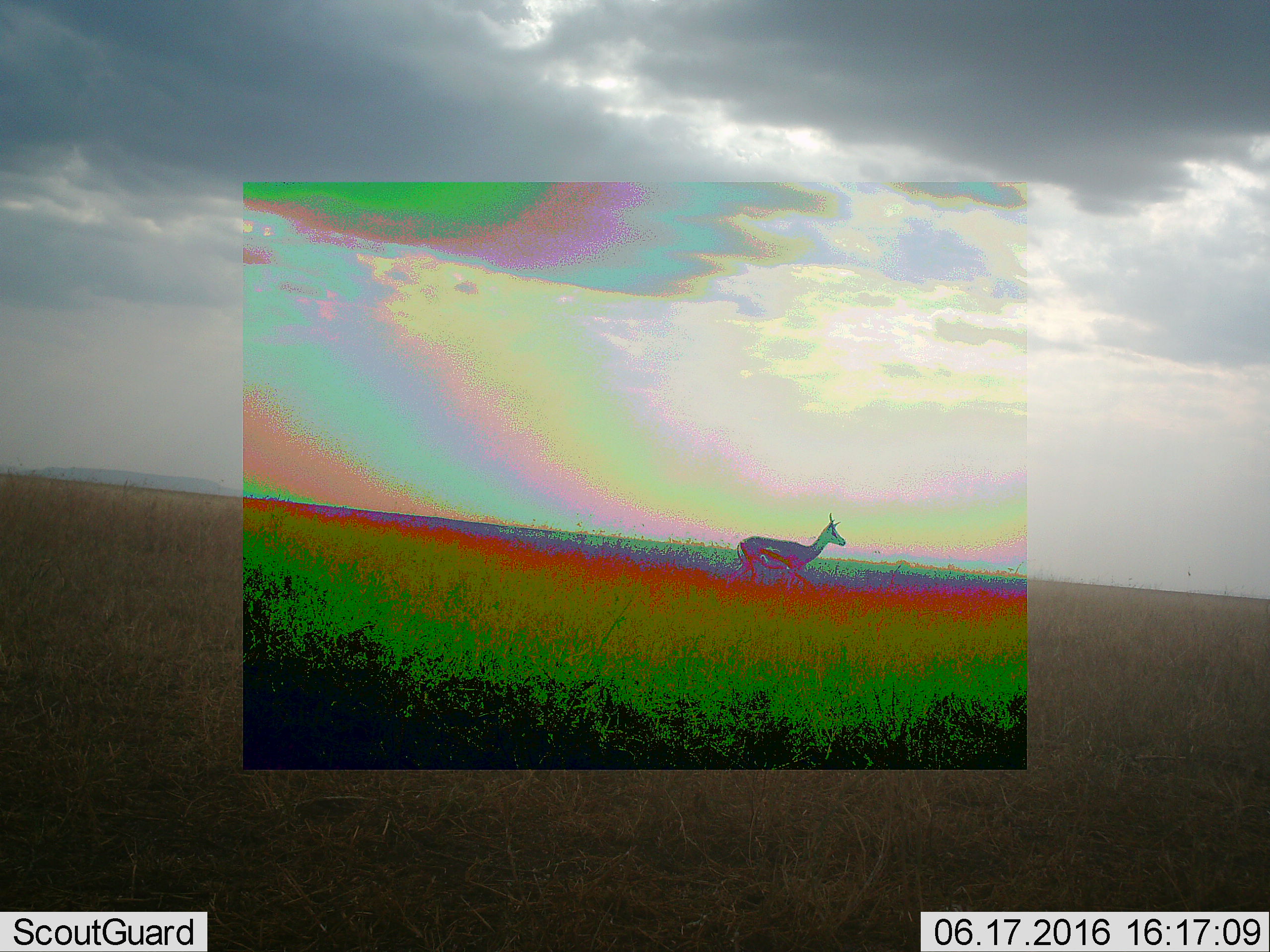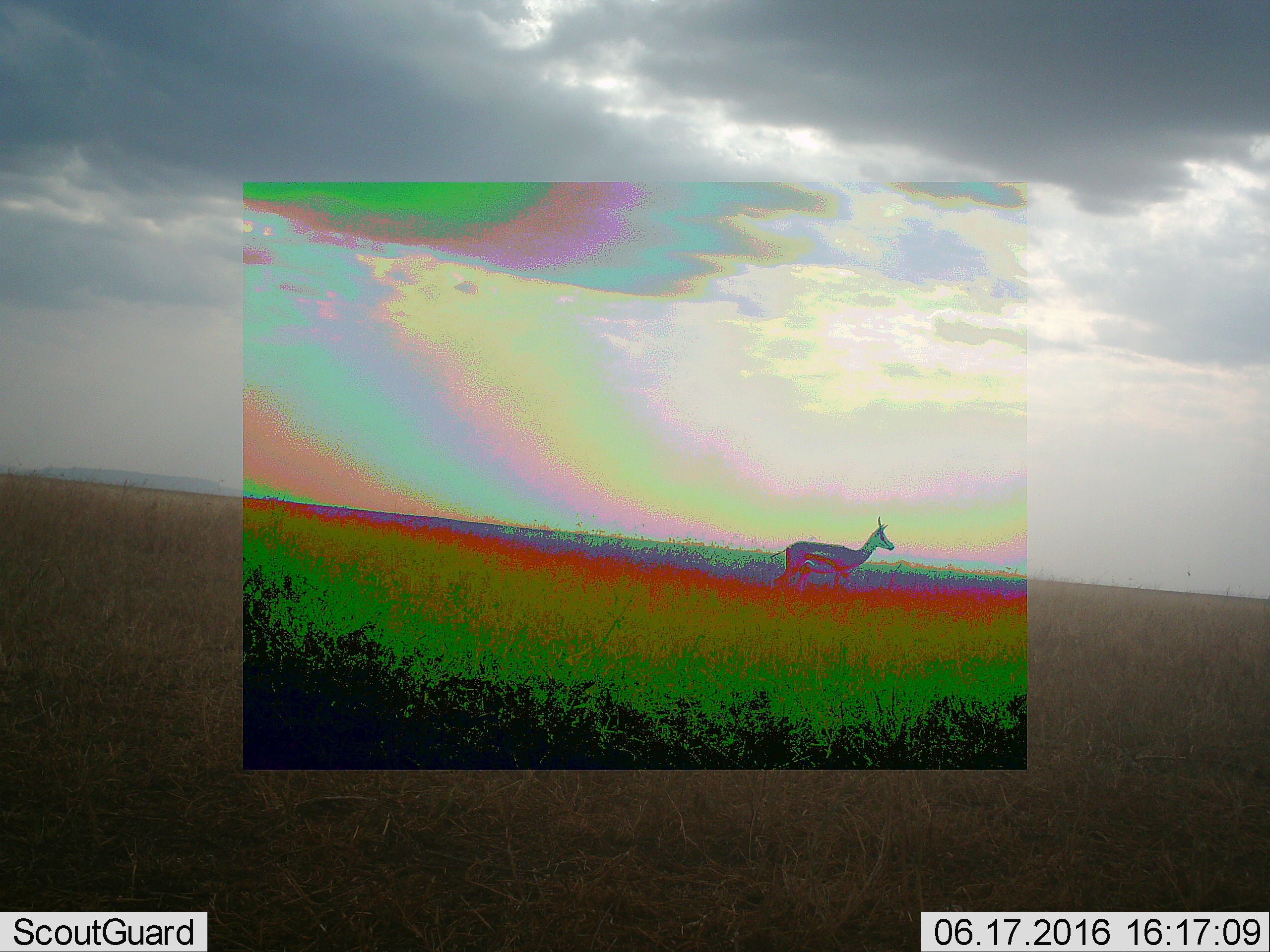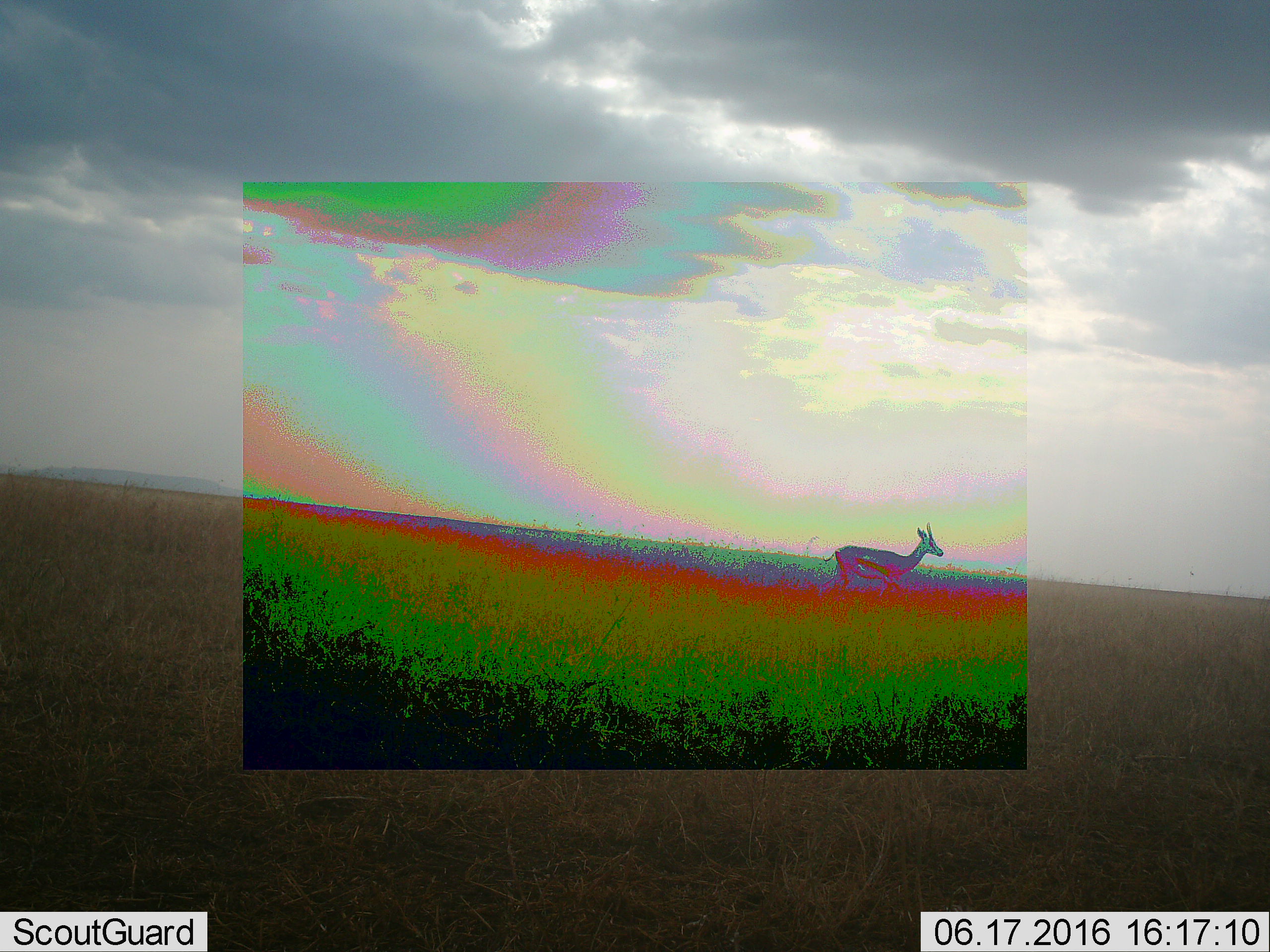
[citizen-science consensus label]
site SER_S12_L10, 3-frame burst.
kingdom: Animalia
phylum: Chordata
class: Mammalia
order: Artiodactyla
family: Bovidae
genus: Eudorcas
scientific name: Eudorcas thomsonii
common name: thomson's gazelle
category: gazellethomsons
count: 1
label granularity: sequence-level